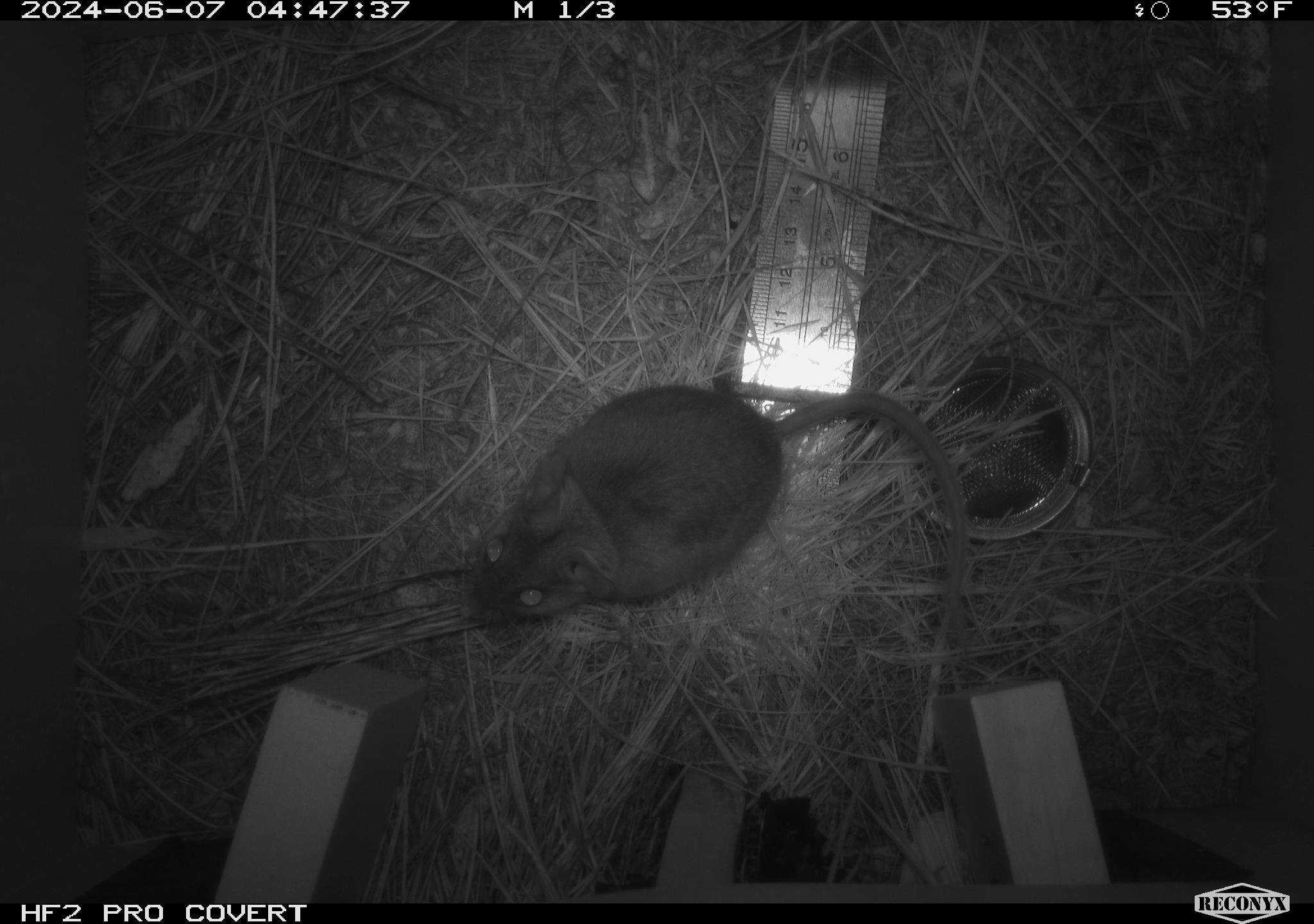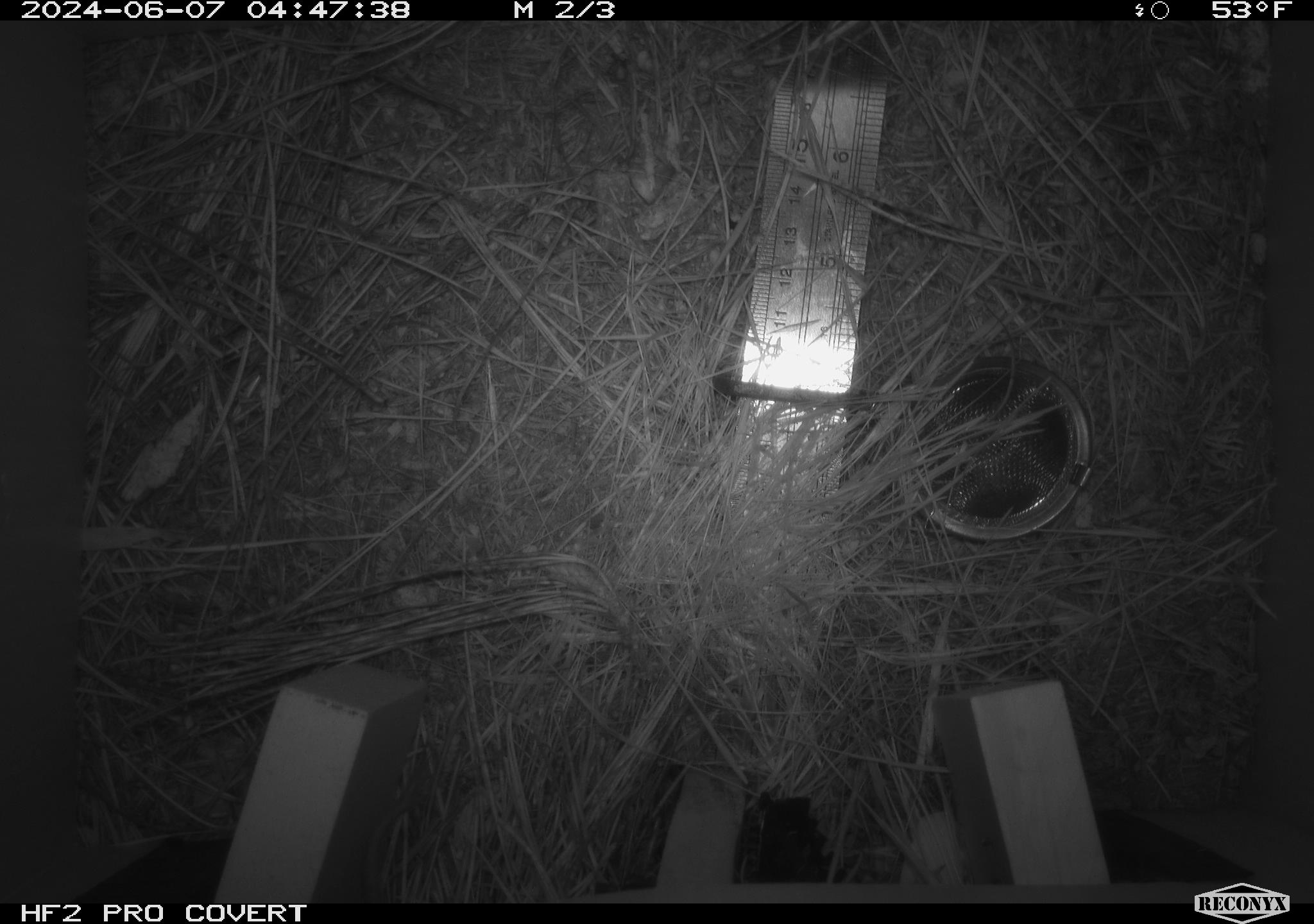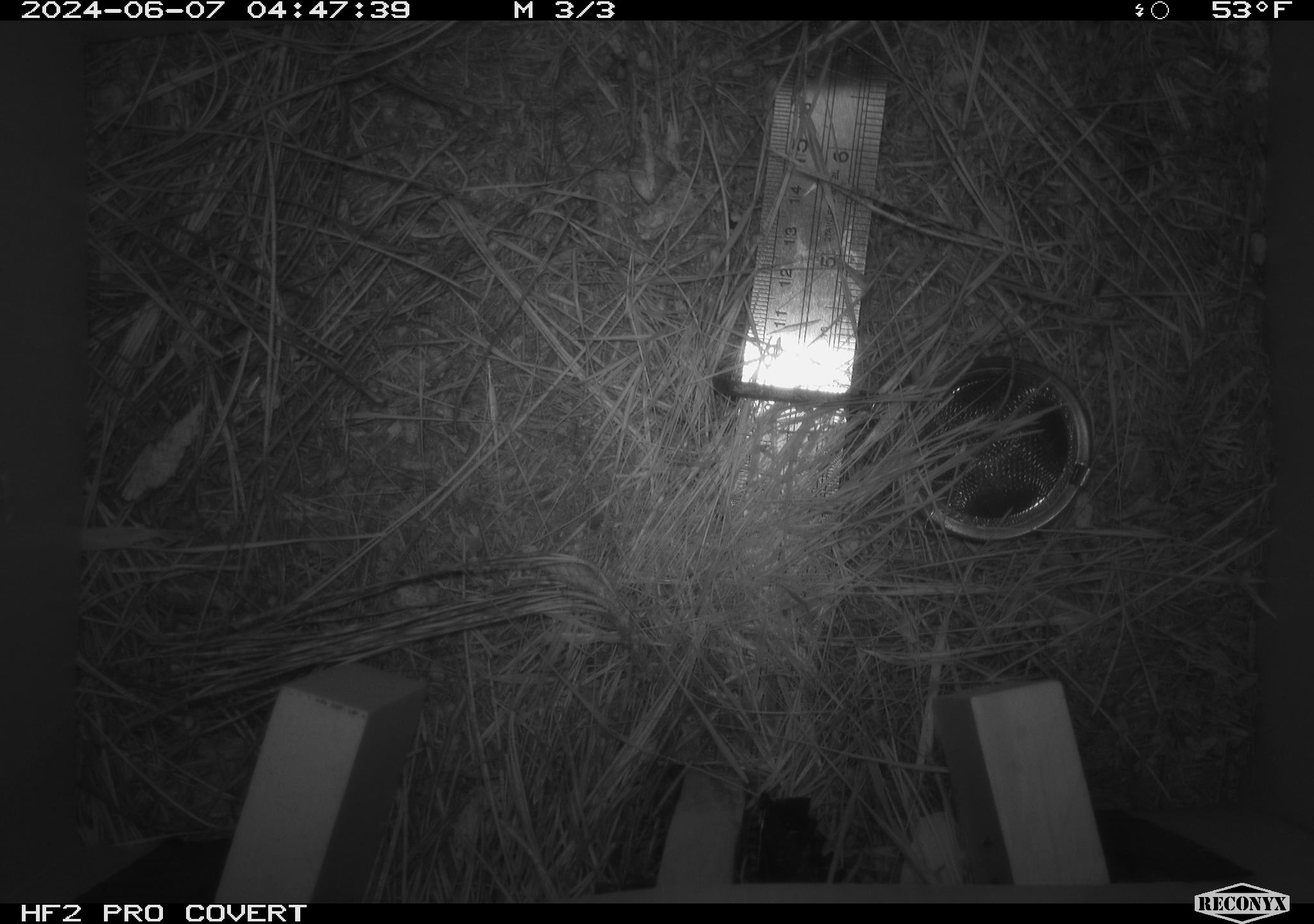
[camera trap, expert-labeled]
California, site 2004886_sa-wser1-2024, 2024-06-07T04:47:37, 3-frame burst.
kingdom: Animalia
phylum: Chordata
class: Mammalia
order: Rodentia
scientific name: Rodentia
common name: mouse species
Mouse species (Rodentia).